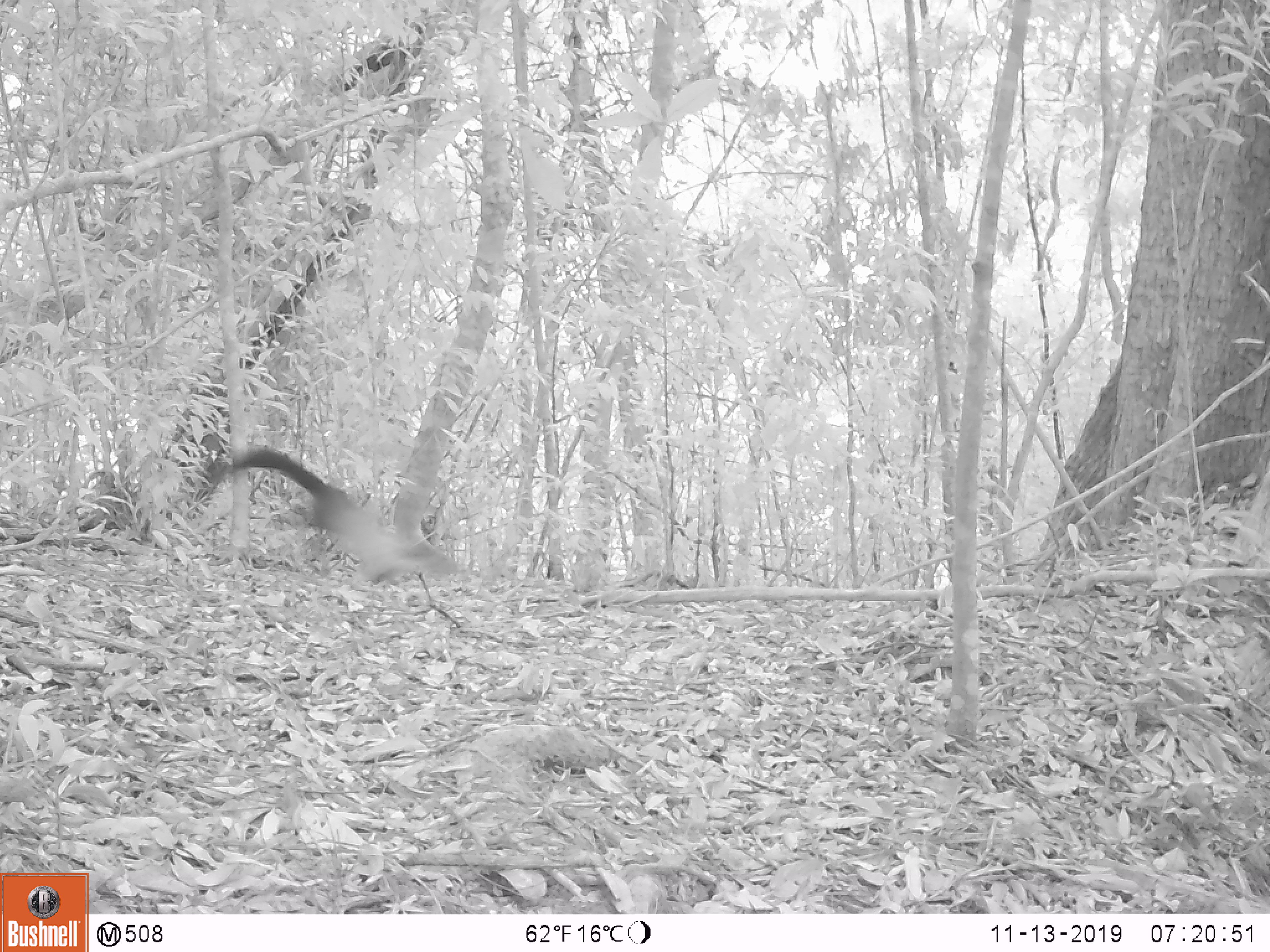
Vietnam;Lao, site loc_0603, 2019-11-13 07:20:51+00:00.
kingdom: Animalia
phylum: Chordata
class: Mammalia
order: Carnivora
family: Mustelidae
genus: Martes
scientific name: Martes flavigula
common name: yellow-throated marten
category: yellow throated marten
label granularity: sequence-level